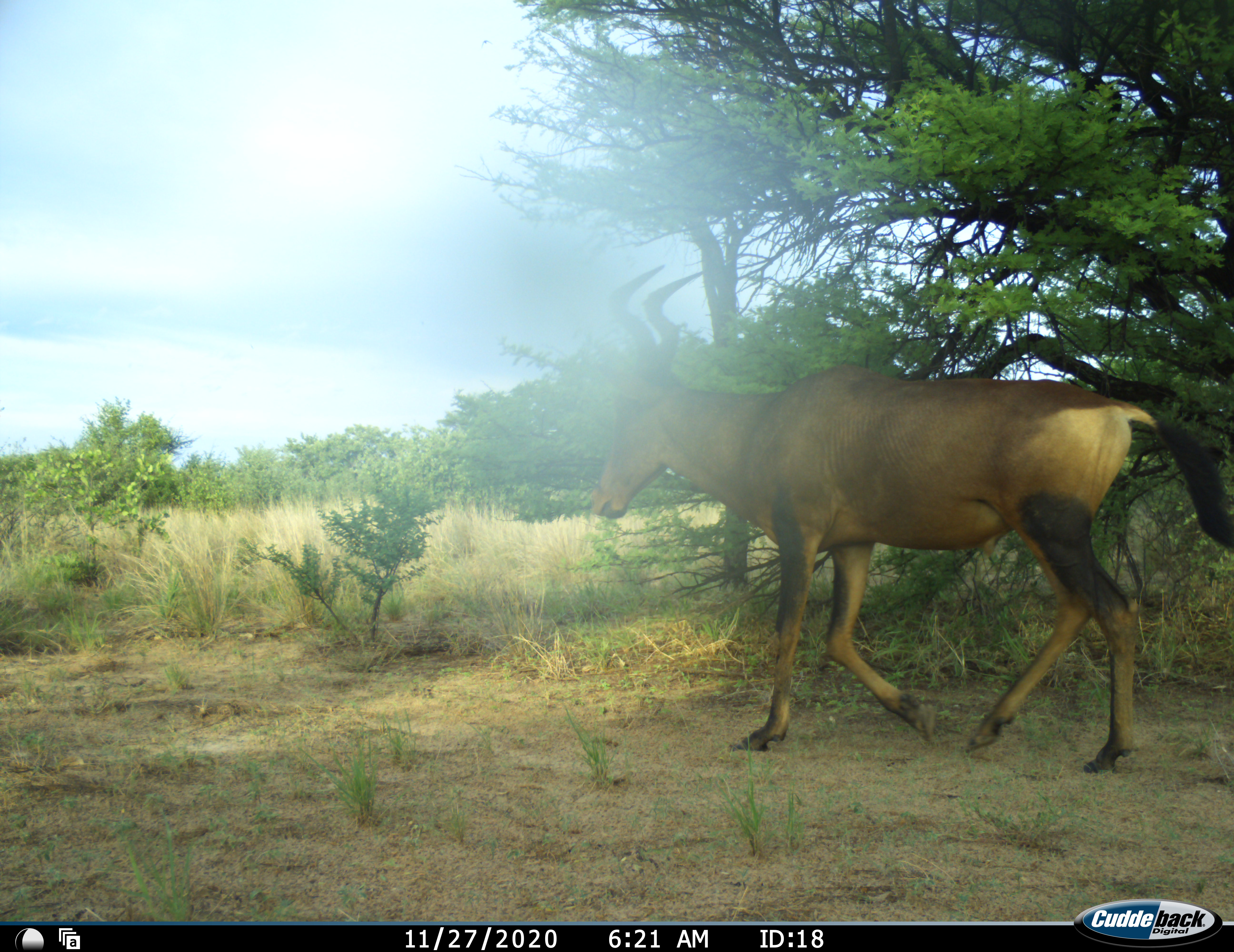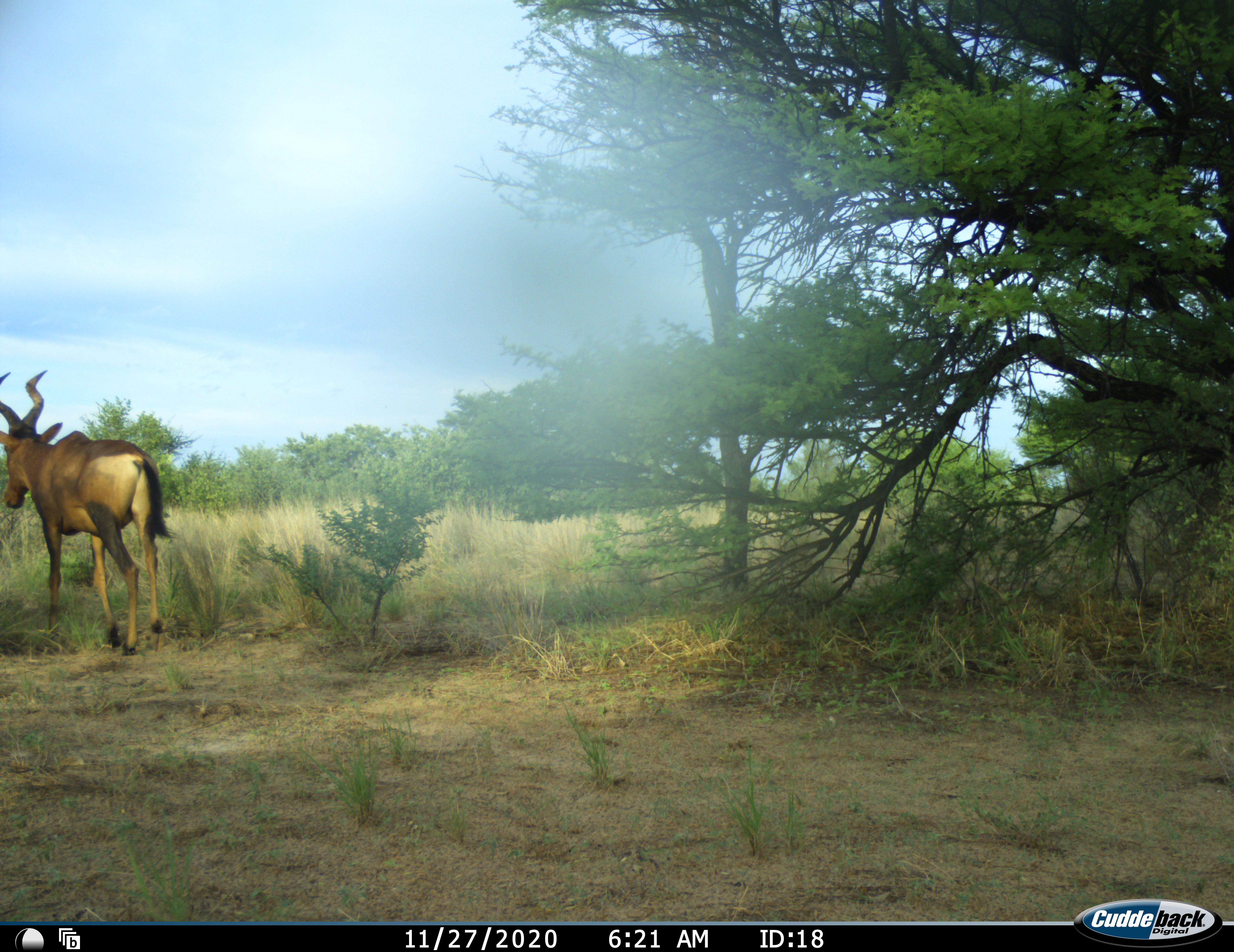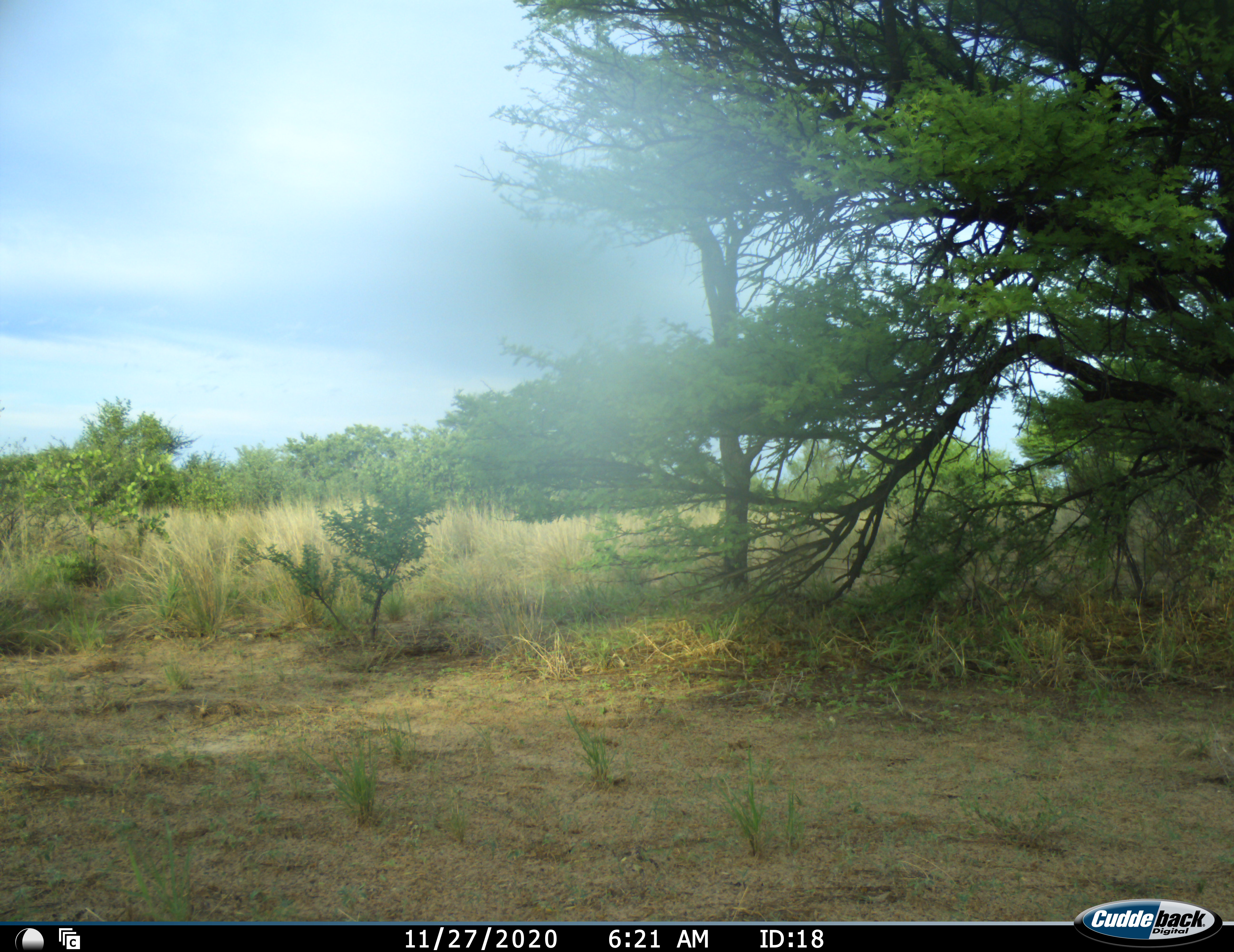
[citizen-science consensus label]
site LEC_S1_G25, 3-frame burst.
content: unidentified animal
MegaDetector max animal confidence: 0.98